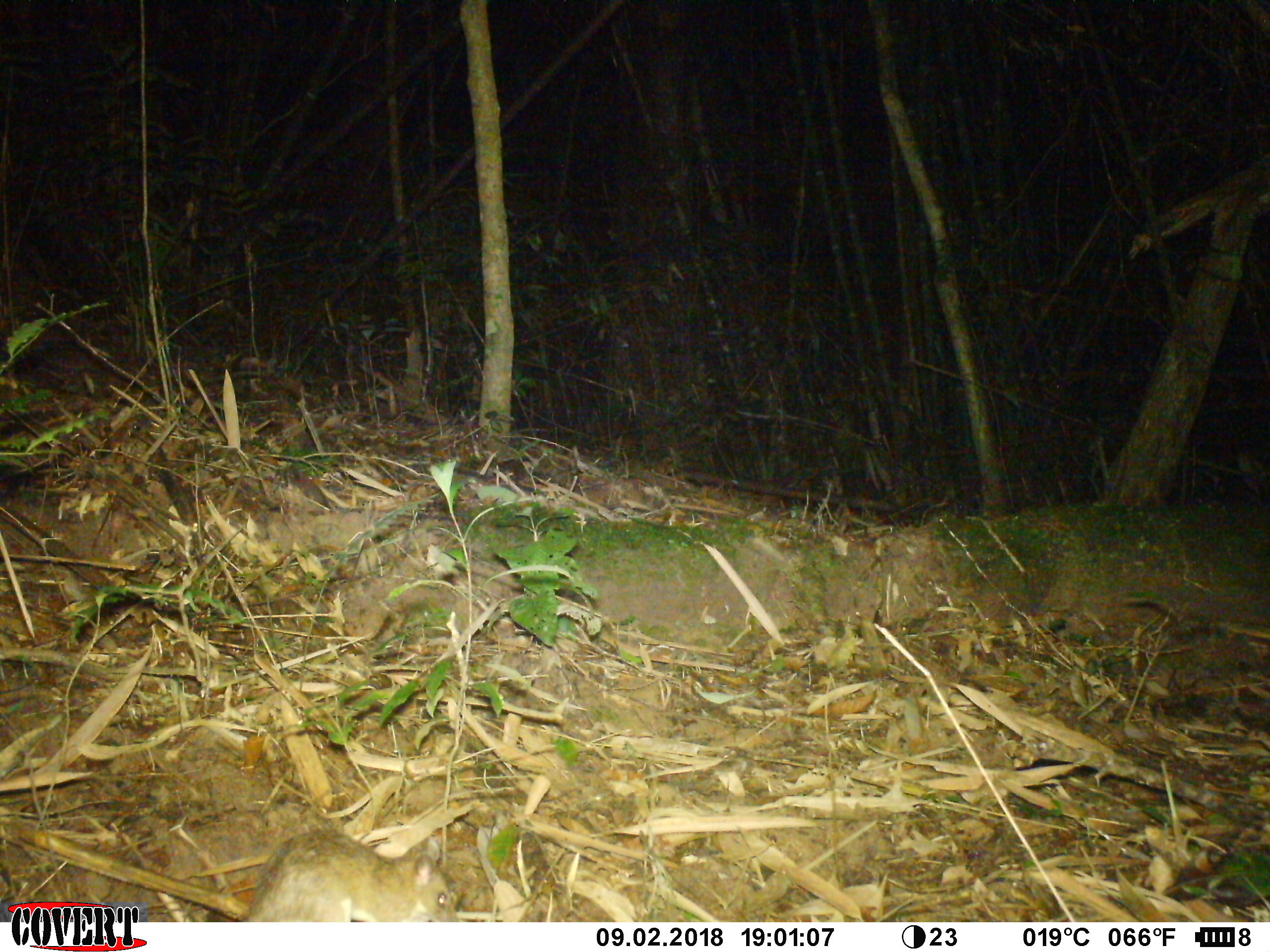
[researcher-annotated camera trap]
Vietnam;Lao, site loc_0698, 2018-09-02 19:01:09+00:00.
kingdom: Animalia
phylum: Chordata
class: Mammalia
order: Rodentia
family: Muridae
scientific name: Muridae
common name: old-world mice and rats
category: unidentified murid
Unidentified murid (old-world mice and rats) (Muridae). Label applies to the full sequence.